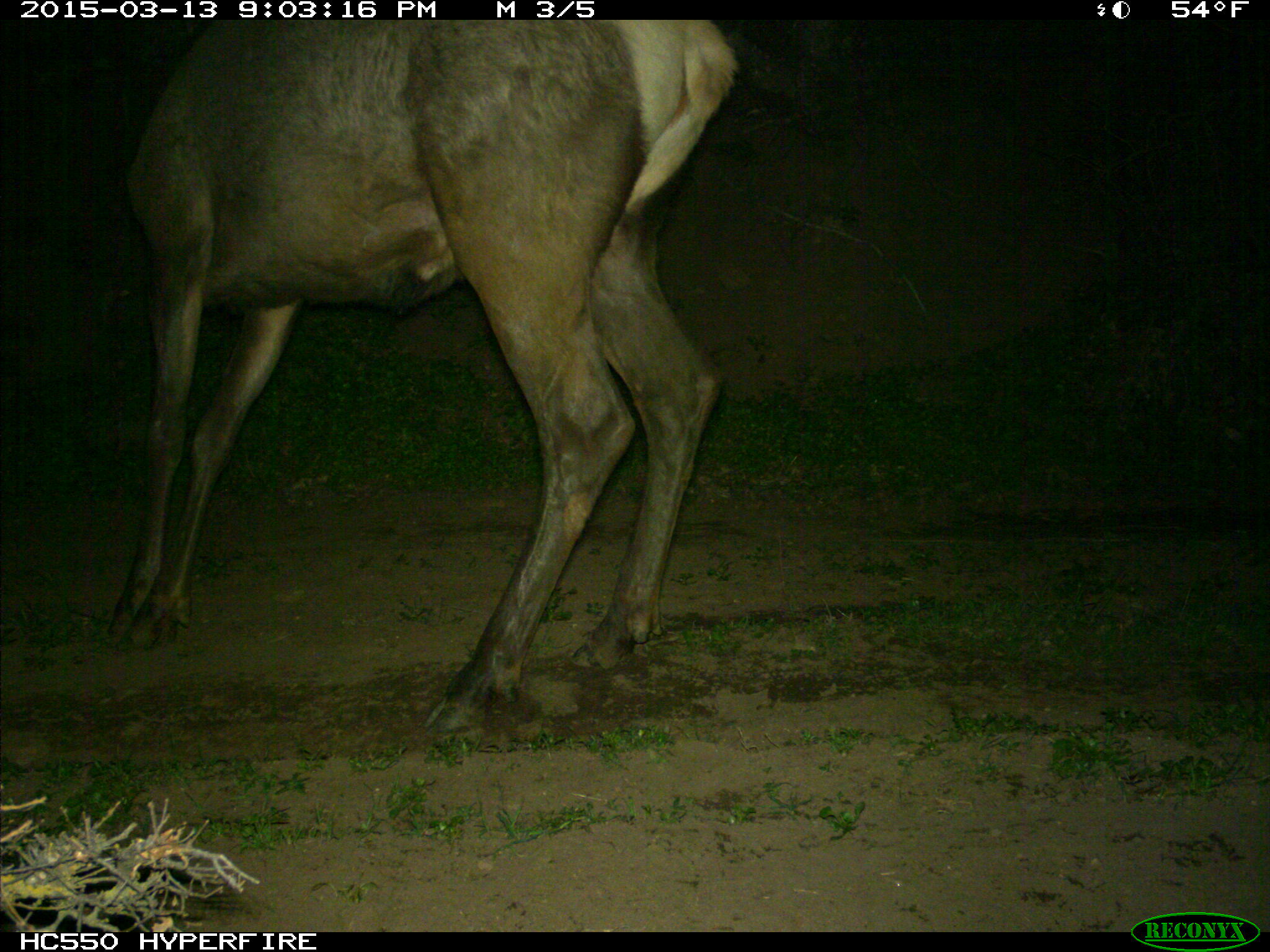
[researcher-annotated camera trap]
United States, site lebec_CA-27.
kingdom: Animalia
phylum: Chordata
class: Mammalia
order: Artiodactyla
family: Cervidae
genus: Cervus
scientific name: Cervus canadensis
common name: elk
Cervus canadensis (elk).